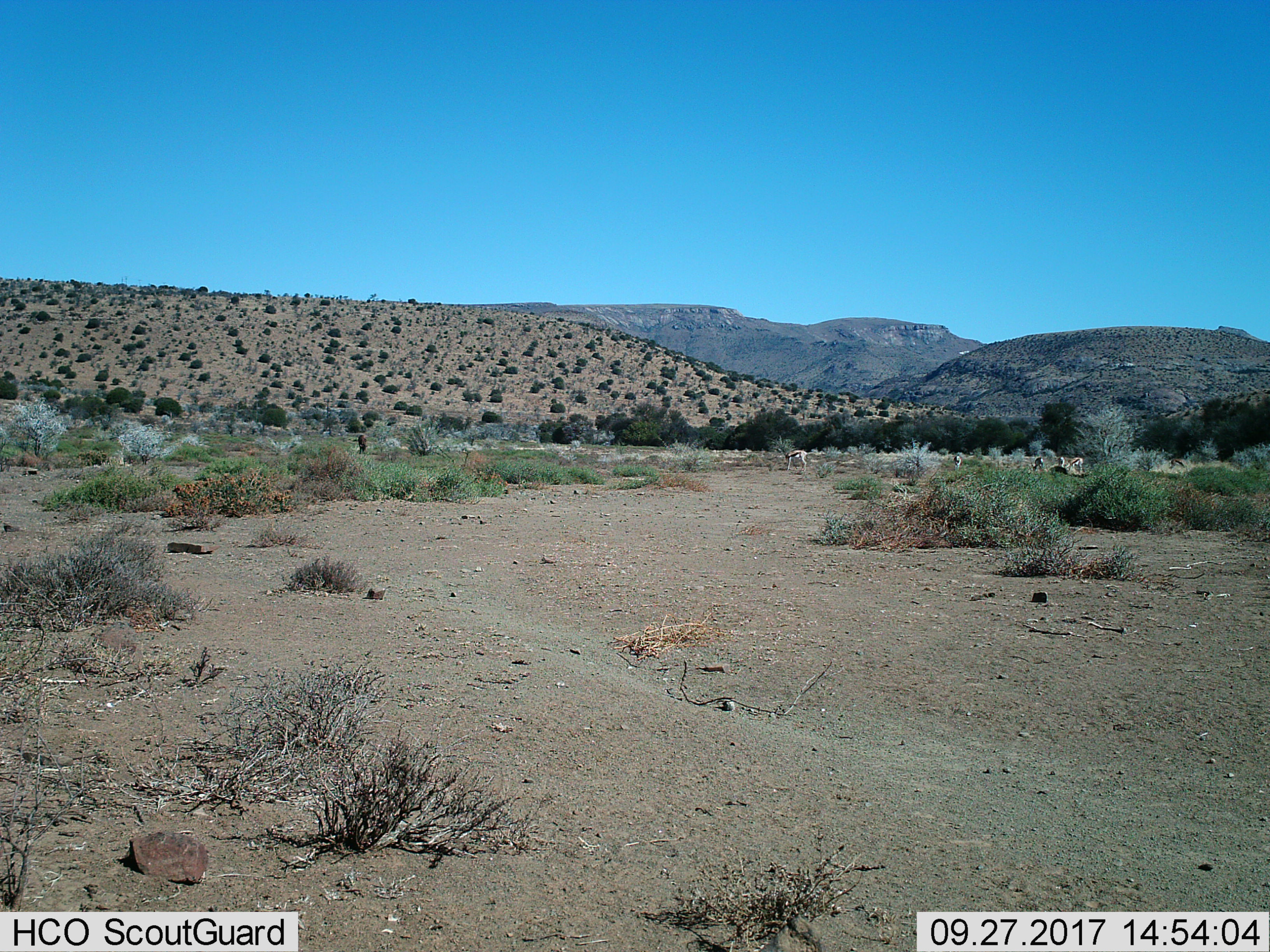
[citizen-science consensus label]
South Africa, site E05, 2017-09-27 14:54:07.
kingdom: Animalia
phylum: Chordata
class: Mammalia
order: Artiodactyla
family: Bovidae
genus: Antidorcas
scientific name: Antidorcas marsupialis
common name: springbok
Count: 6.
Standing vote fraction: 83%.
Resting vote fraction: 0%.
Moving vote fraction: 0%.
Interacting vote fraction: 0%.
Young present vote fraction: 0%.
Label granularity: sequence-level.